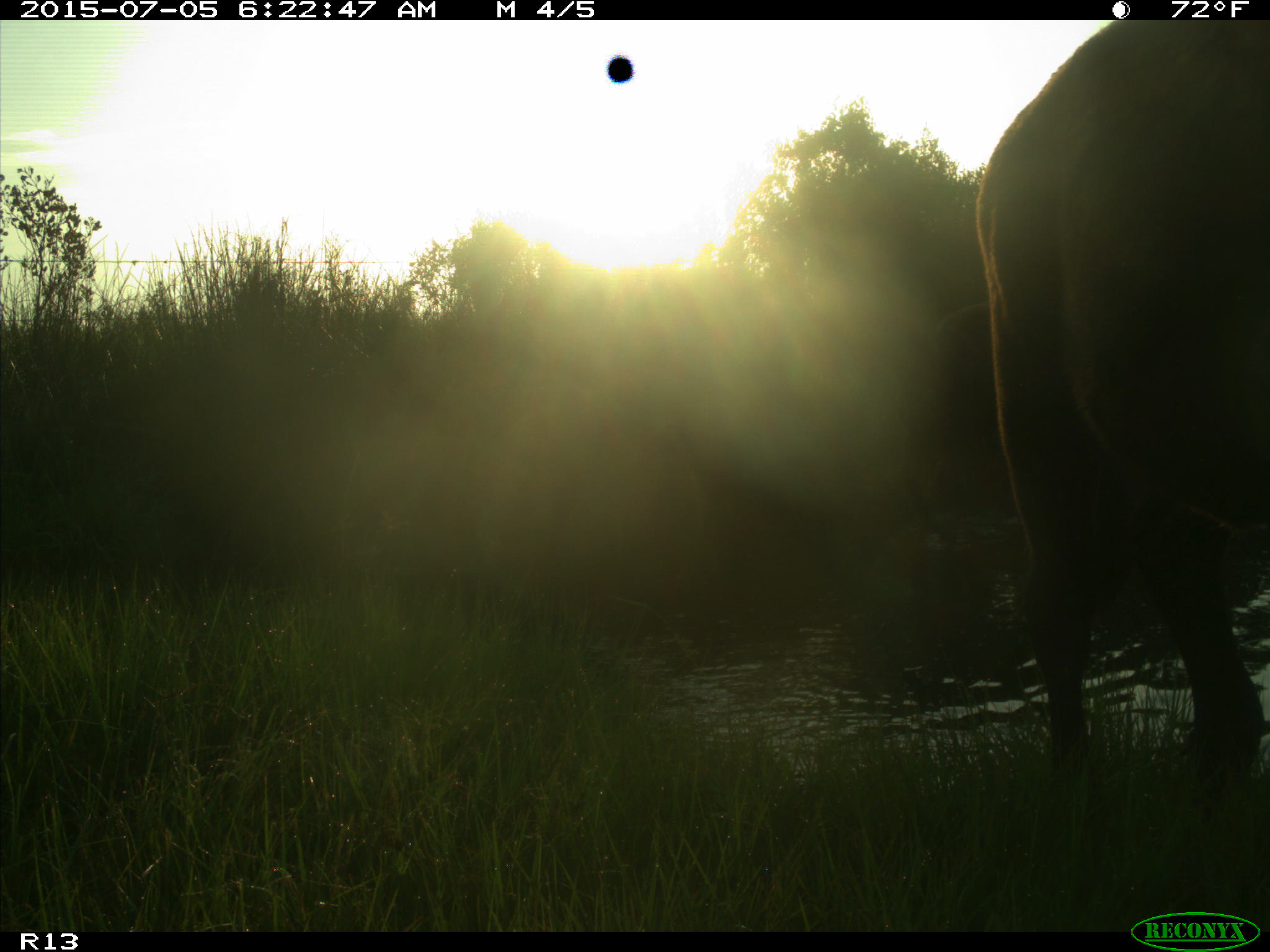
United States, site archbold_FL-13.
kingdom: Animalia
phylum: Chordata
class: Mammalia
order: Artiodactyla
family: Bovidae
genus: Bos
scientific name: Bos taurus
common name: domestic cow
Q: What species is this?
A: Bos taurus (domestic cow).